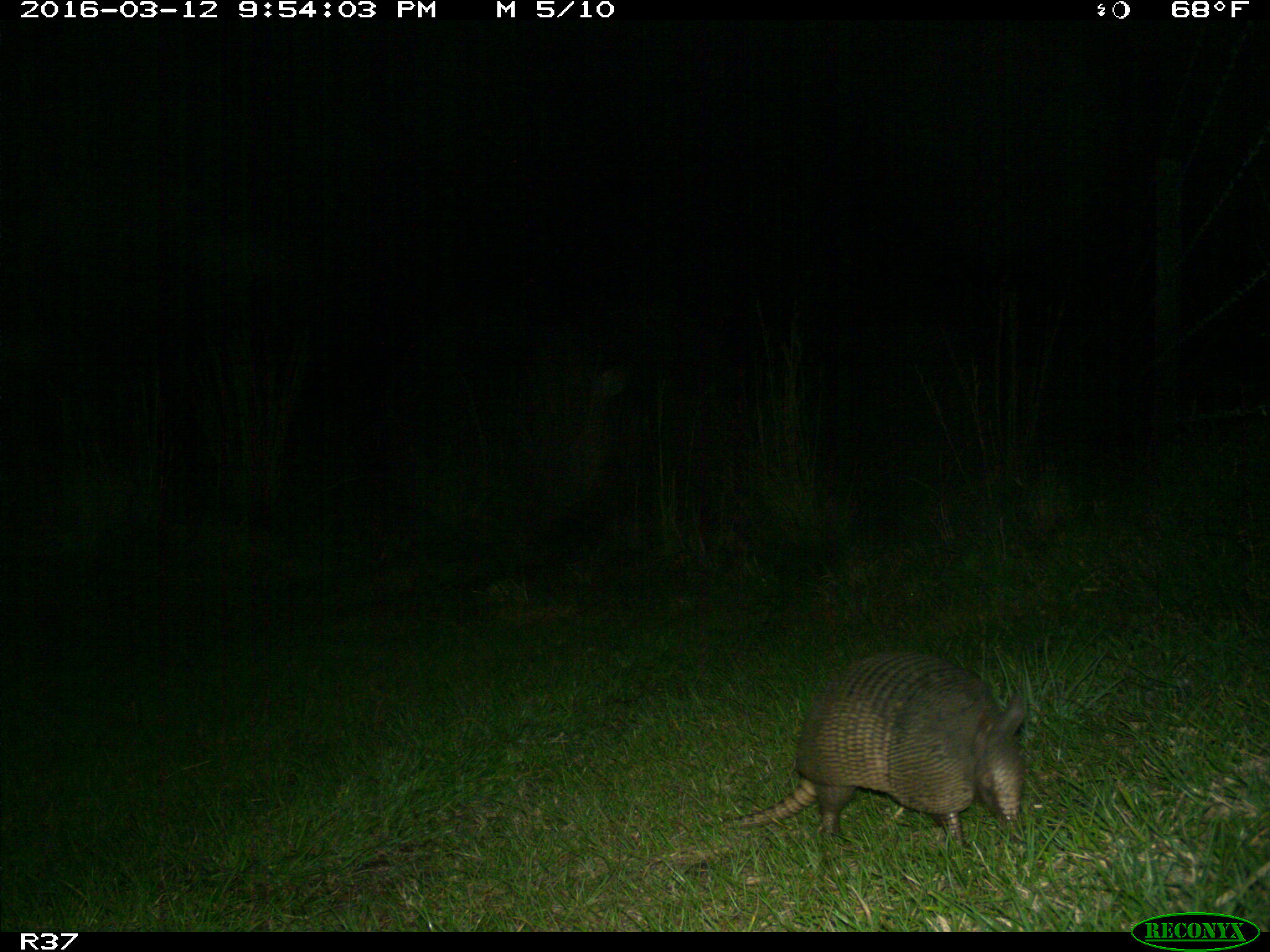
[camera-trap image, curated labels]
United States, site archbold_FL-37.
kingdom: Animalia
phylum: Chordata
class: Mammalia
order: Cingulata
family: Dasypodidae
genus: Dasypus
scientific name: Dasypus novemcinctus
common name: nine-banded armadillo